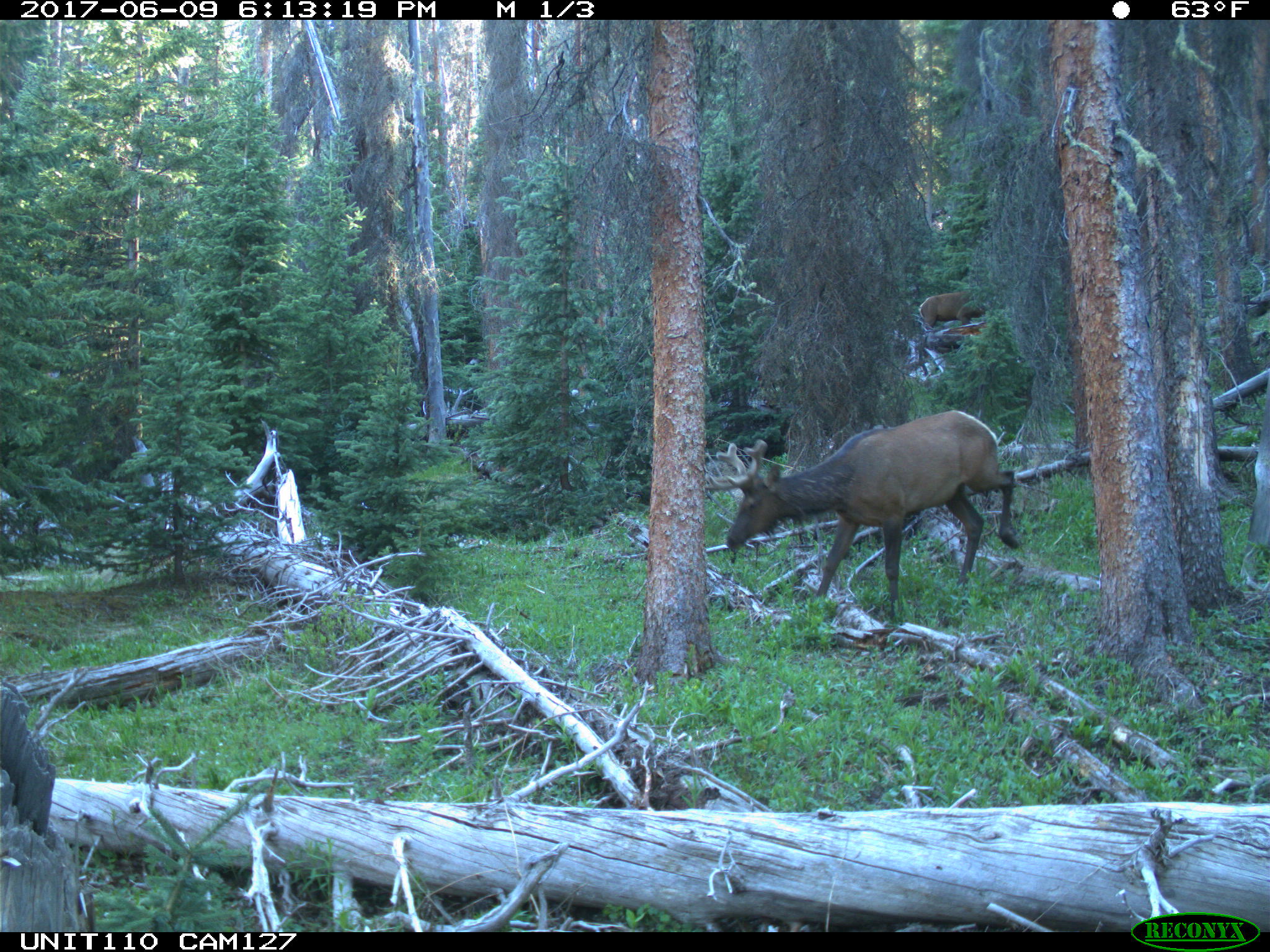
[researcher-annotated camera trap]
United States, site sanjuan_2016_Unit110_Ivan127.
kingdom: Animalia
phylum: Chordata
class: Mammalia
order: Artiodactyla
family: Cervidae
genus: Cervus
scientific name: Cervus elaphus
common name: red deer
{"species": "Cervus elaphus (red deer)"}